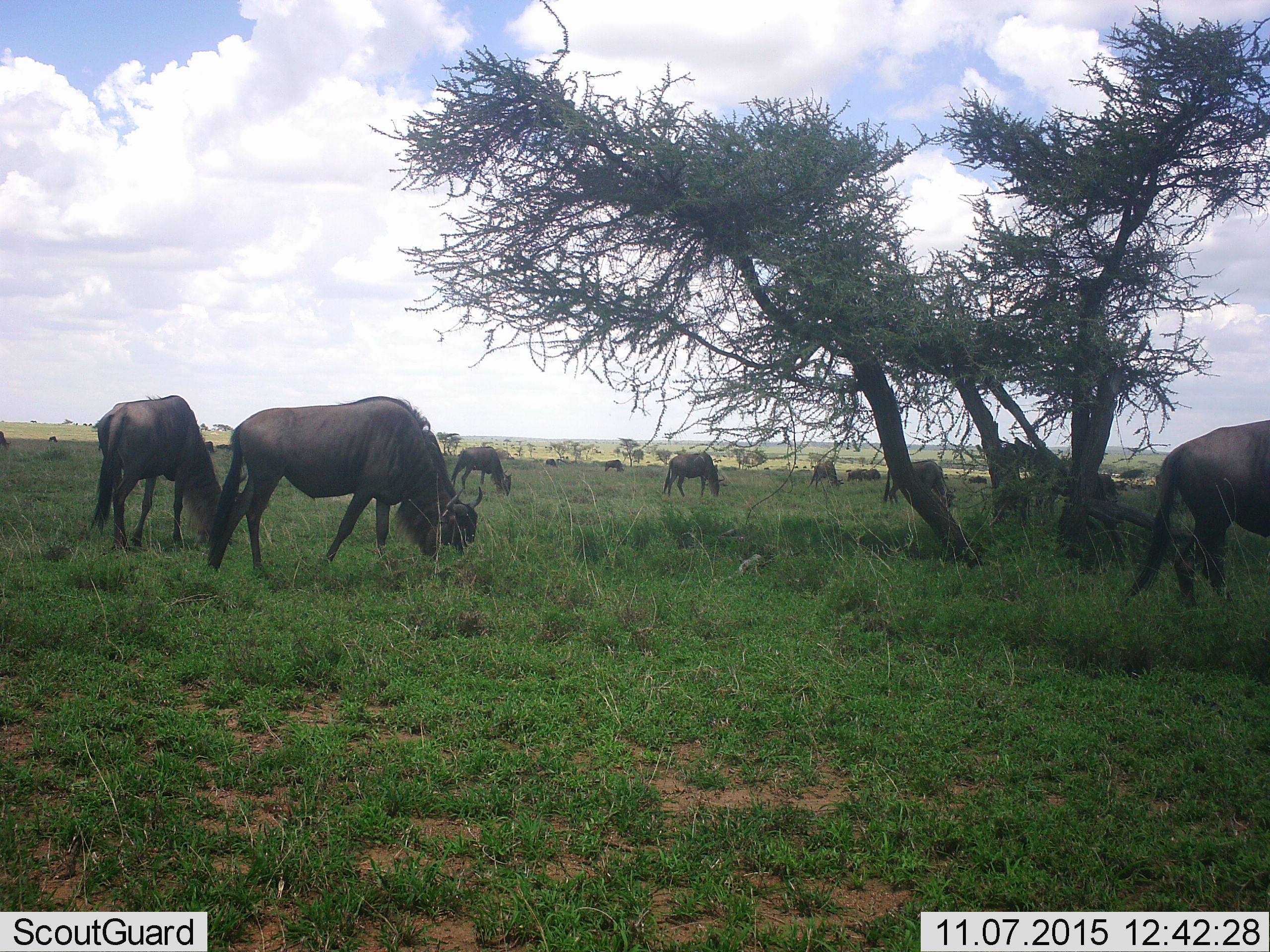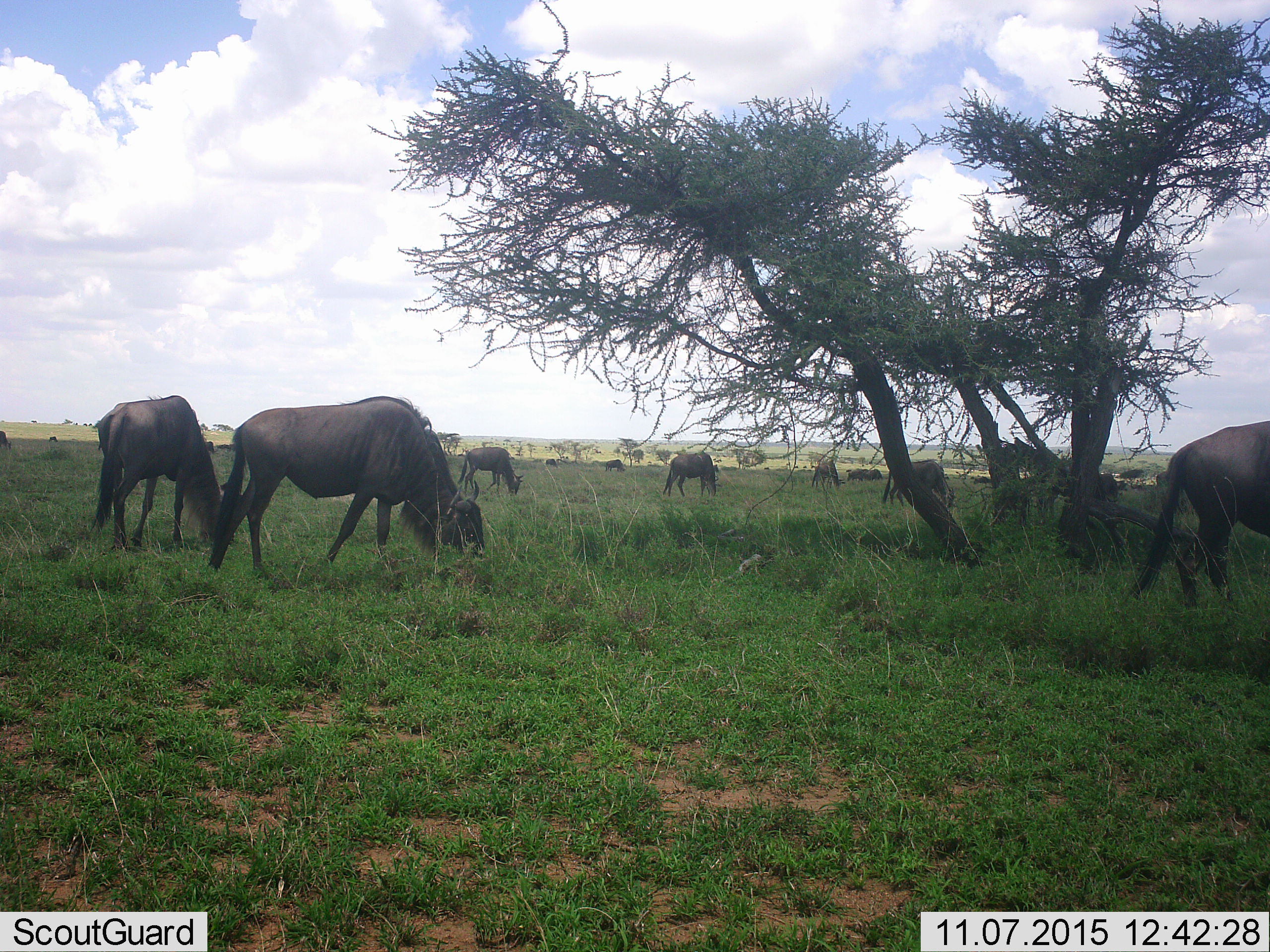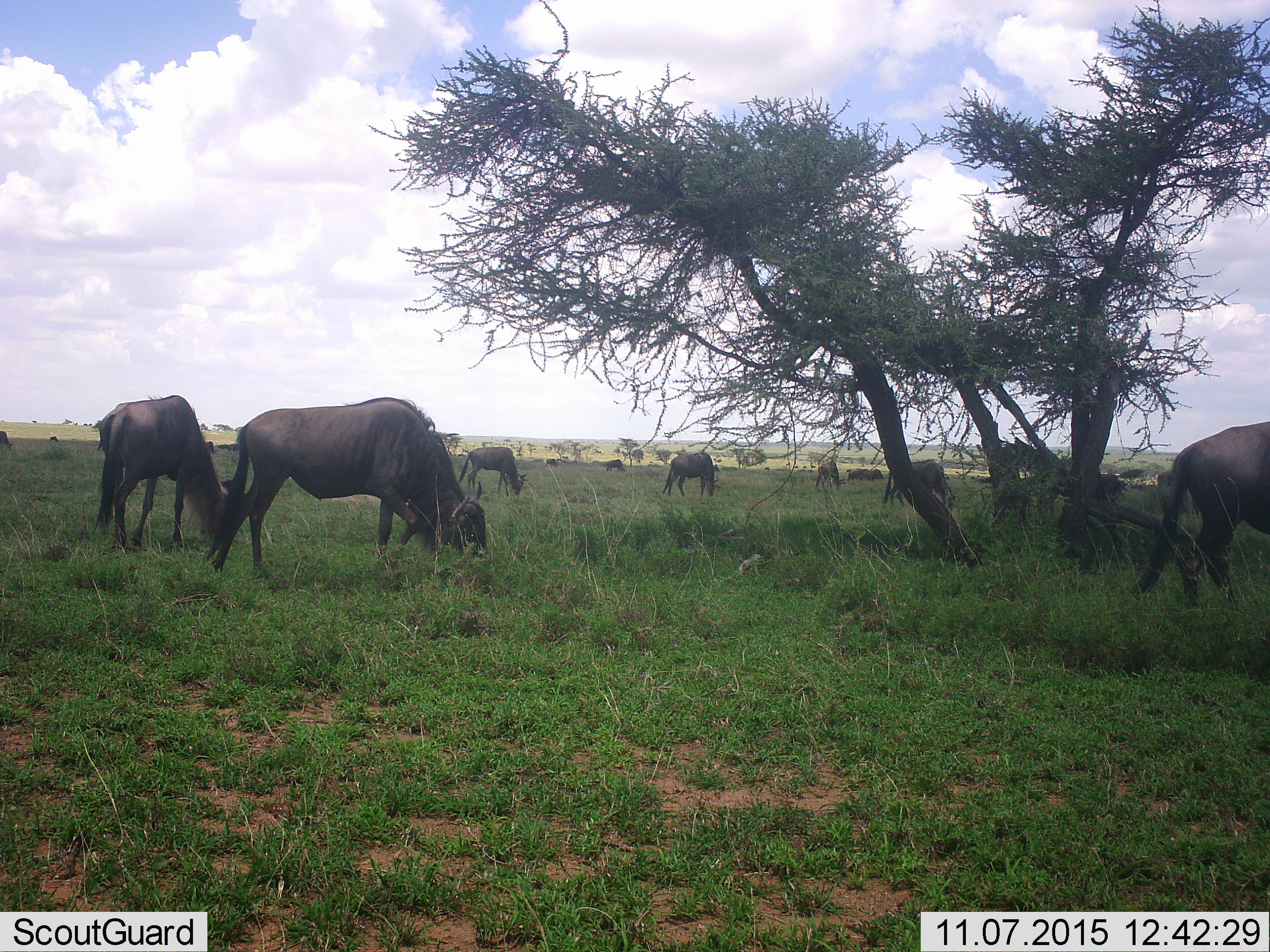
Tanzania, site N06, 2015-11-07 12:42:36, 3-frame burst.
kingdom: Animalia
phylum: Chordata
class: Mammalia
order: Artiodactyla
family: Bovidae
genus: Connochaetes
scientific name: Connochaetes taurinus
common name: blue wildebeest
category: wildebeest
Wildebeest (blue wildebeest) (Connochaetes taurinus), count 11-50. Behavior (volunteer vote fractions): standing 30%, resting 20%, moving 50%, interacting 0%. Young present (vote fraction): 10%. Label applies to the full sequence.